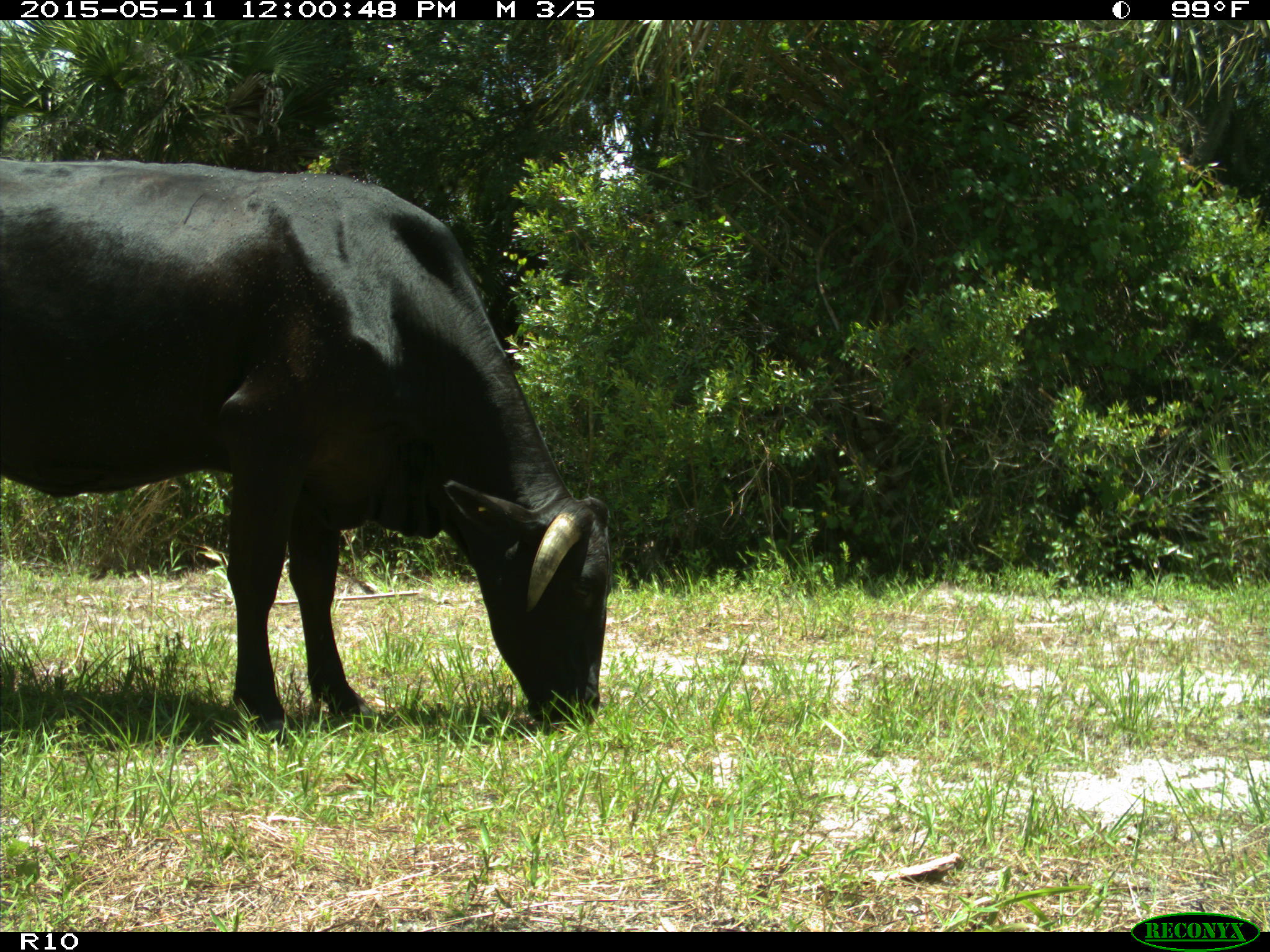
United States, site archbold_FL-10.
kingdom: Animalia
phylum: Chordata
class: Mammalia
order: Artiodactyla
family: Bovidae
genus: Bos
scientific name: Bos taurus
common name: domestic cow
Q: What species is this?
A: Bos taurus (domestic cow).